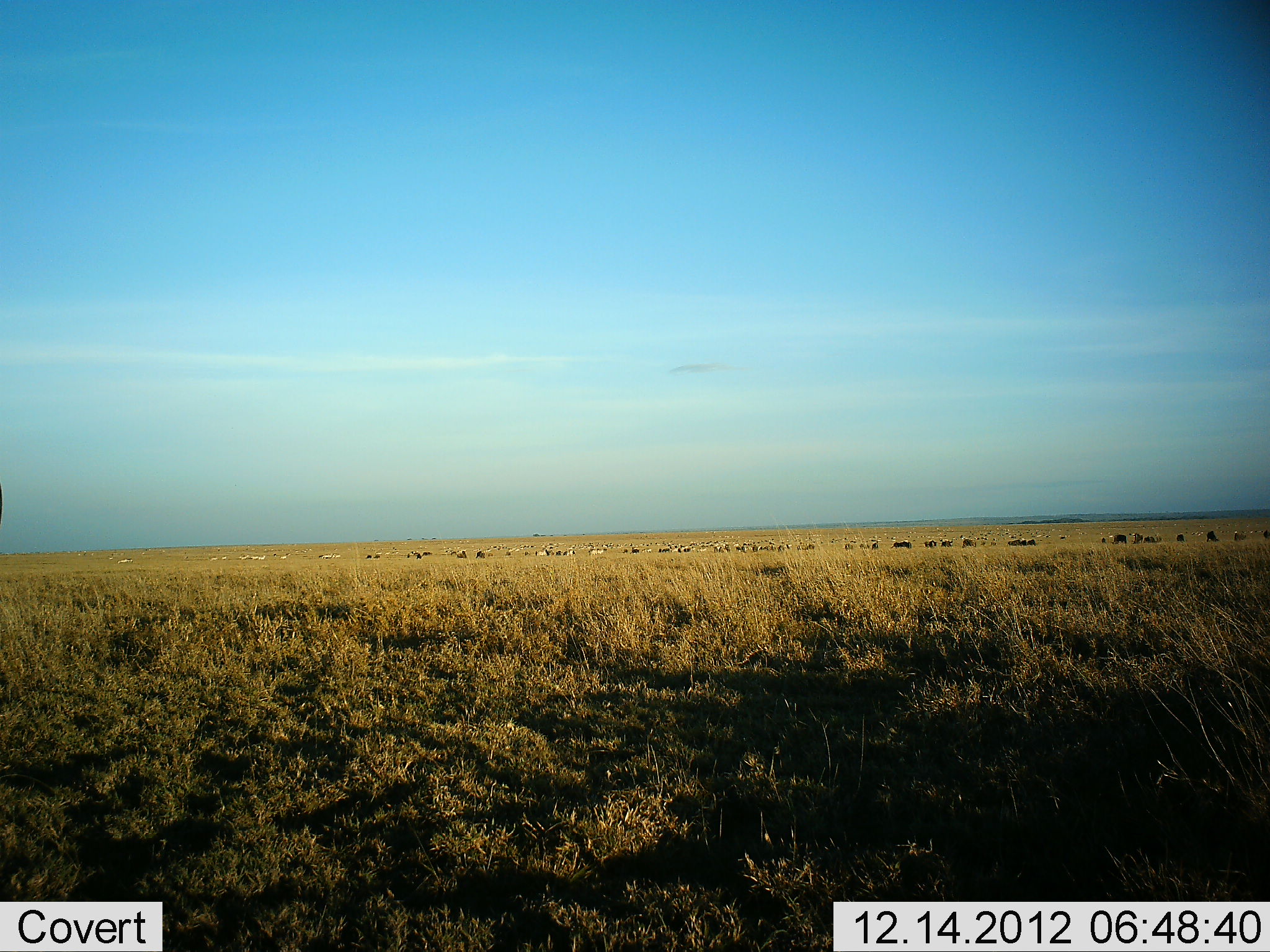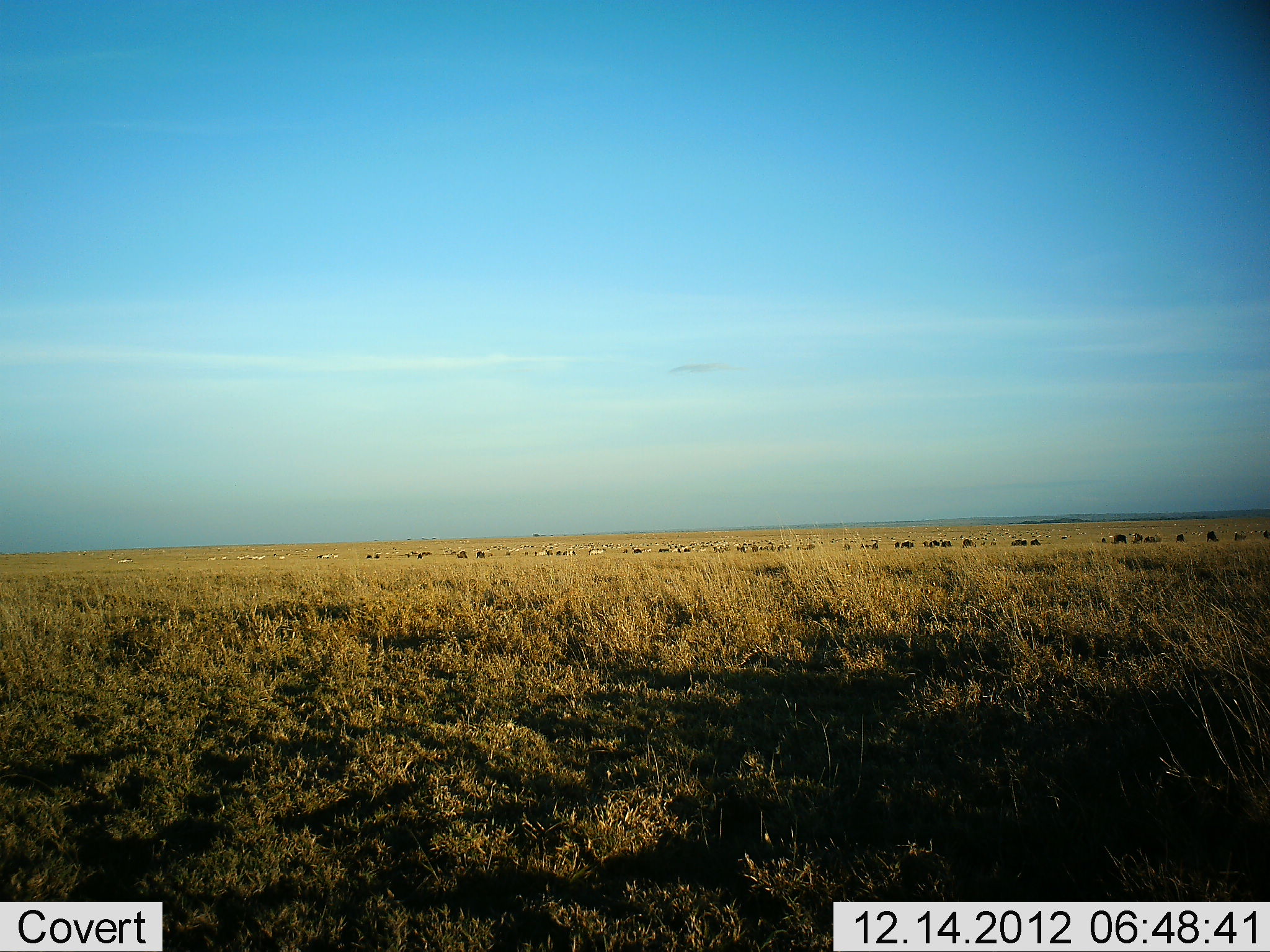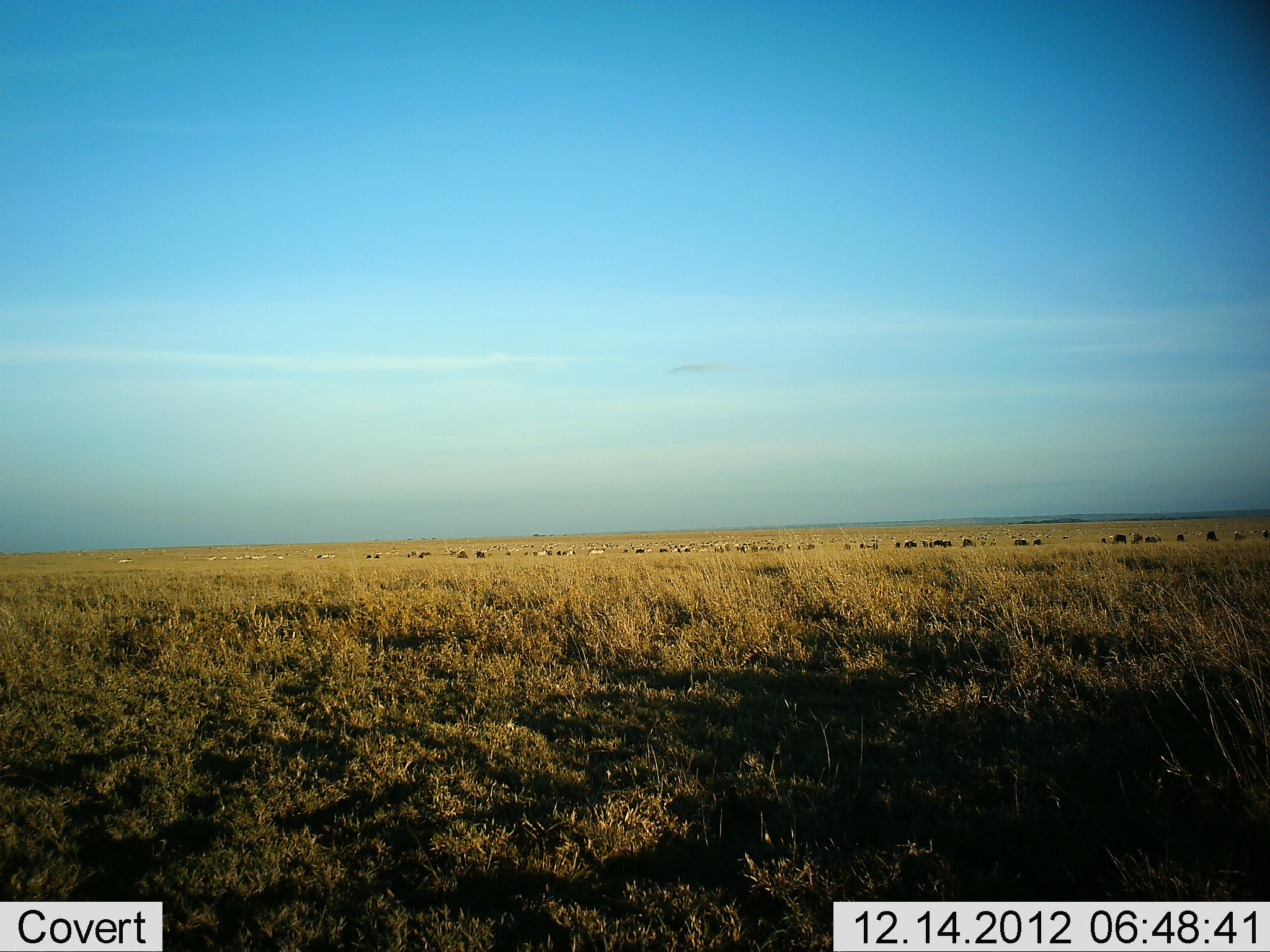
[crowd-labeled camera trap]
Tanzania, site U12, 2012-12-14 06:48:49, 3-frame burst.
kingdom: Animalia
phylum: Chordata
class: Mammalia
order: Artiodactyla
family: Bovidae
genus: Connochaetes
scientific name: Connochaetes taurinus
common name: blue wildebeest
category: wildebeest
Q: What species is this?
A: Wildebeest (blue wildebeest) (Connochaetes taurinus).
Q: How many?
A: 11-50.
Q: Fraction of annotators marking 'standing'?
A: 36%.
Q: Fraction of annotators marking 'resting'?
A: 9%.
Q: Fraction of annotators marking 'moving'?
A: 82%.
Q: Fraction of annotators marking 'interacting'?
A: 9%.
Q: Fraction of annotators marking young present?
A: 0%.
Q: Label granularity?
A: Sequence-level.